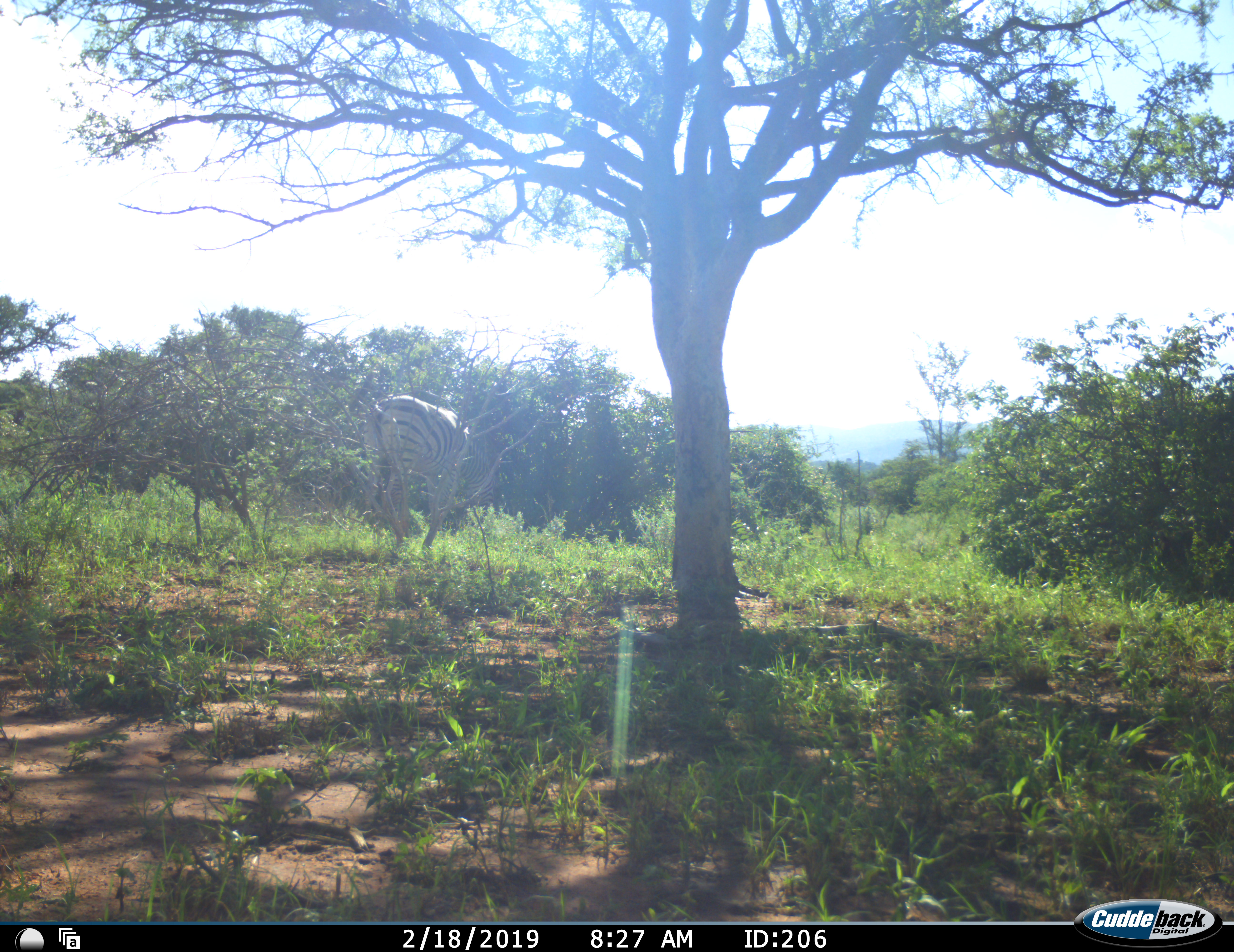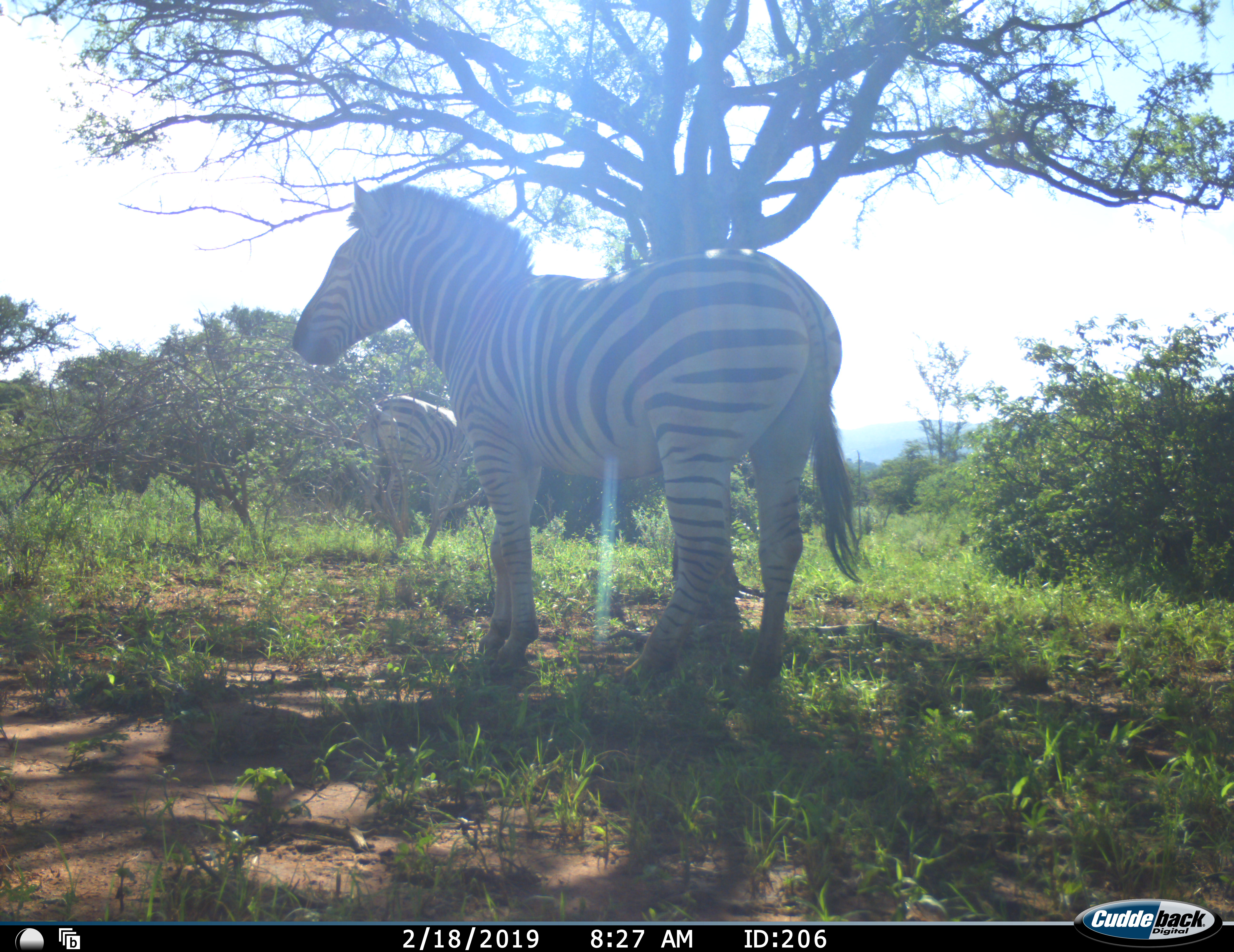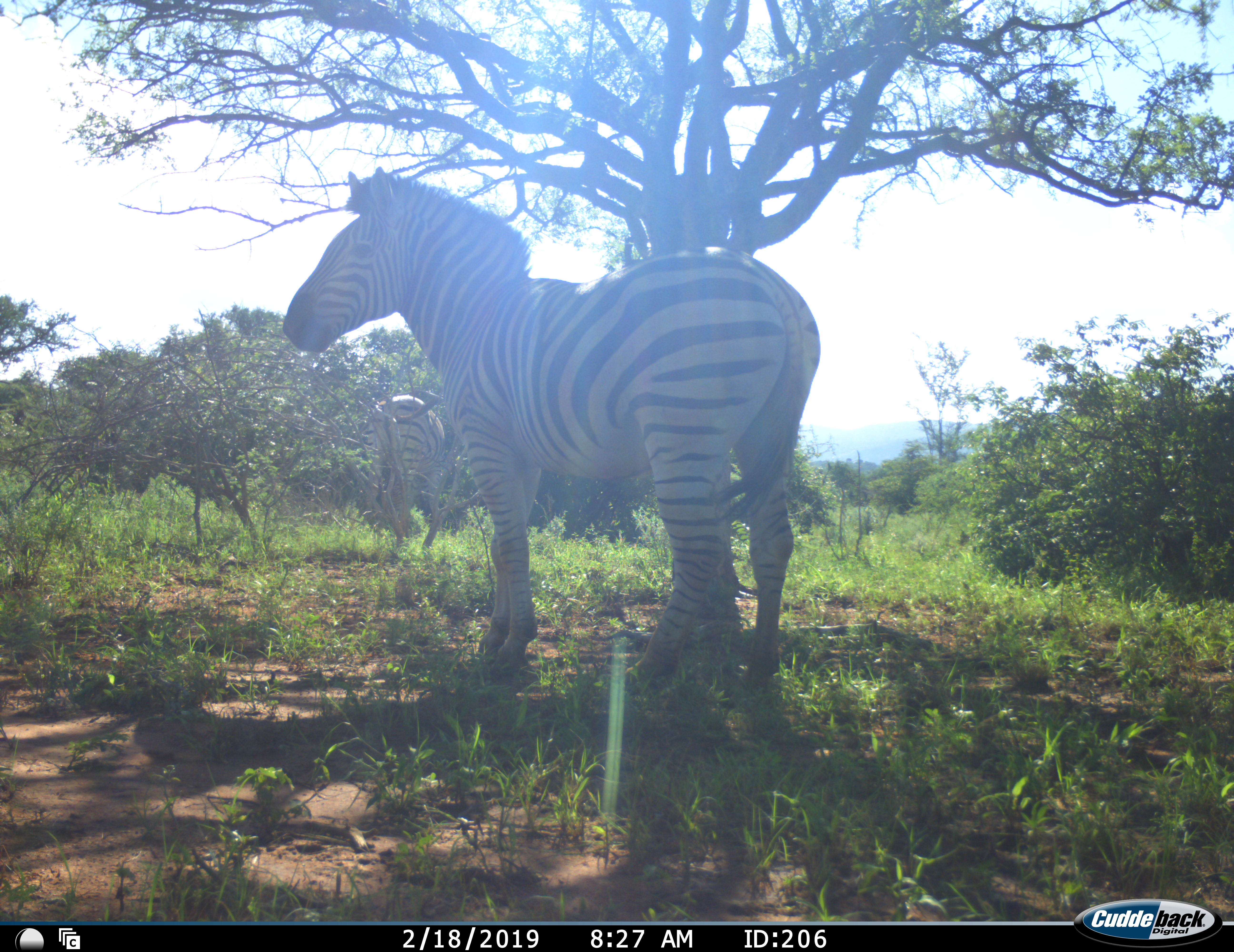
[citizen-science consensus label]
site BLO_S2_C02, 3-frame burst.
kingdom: Animalia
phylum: Chordata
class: Mammalia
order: Perissodactyla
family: Equidae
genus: Equus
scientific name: Equus quagga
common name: plains zebra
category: zebraplains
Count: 2.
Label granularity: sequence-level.